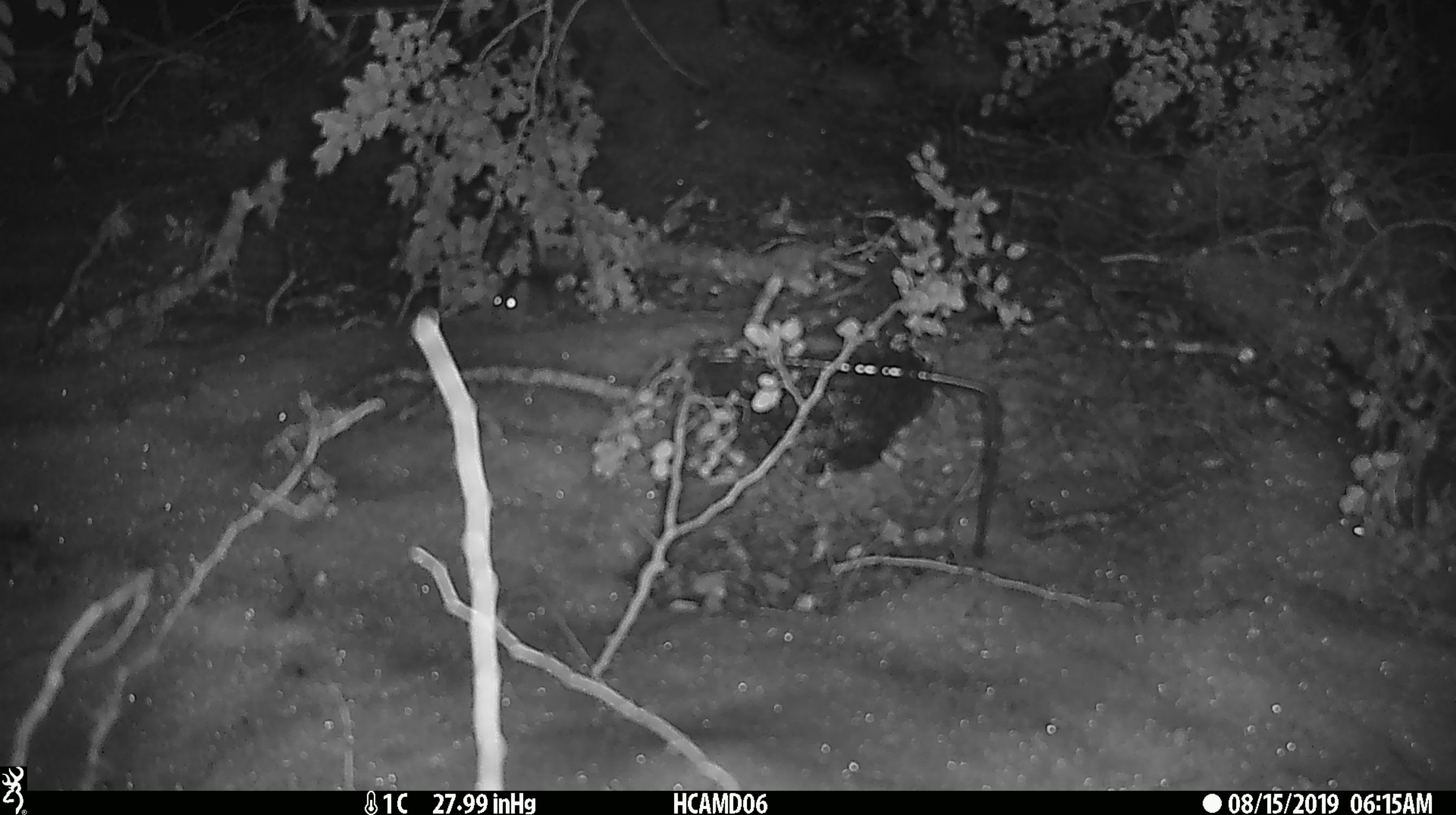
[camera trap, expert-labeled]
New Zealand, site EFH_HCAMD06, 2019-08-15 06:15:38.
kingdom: Animalia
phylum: Chordata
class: Mammalia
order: Rodentia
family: Muridae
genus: Mus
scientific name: Mus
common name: mouse